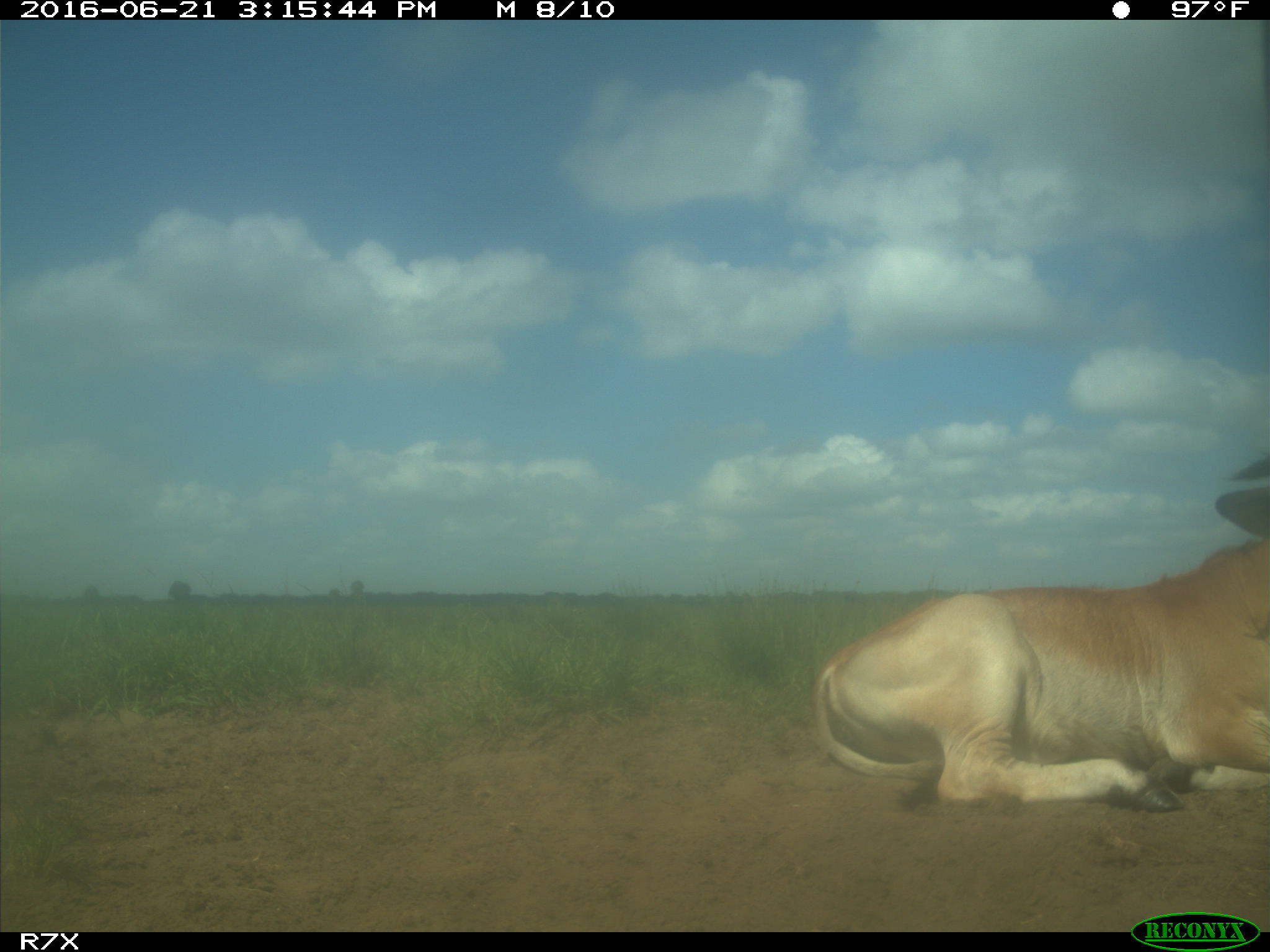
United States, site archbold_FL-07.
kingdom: Animalia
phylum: Chordata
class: Mammalia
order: Artiodactyla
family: Bovidae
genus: Bos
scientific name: Bos taurus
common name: domestic cow